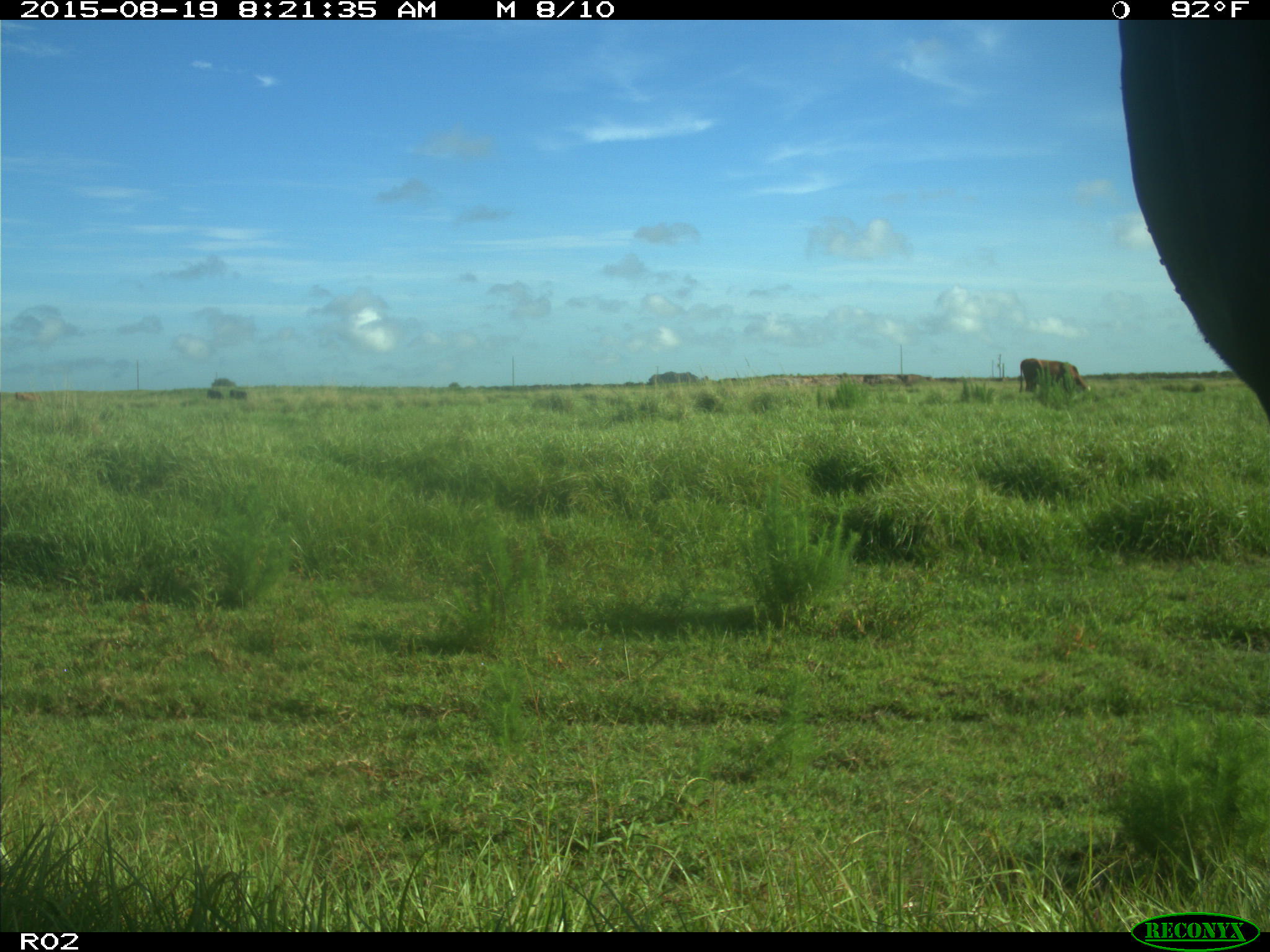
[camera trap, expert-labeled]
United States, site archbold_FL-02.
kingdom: Animalia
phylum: Chordata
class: Mammalia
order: Artiodactyla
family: Bovidae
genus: Bos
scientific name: Bos taurus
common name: domestic cow